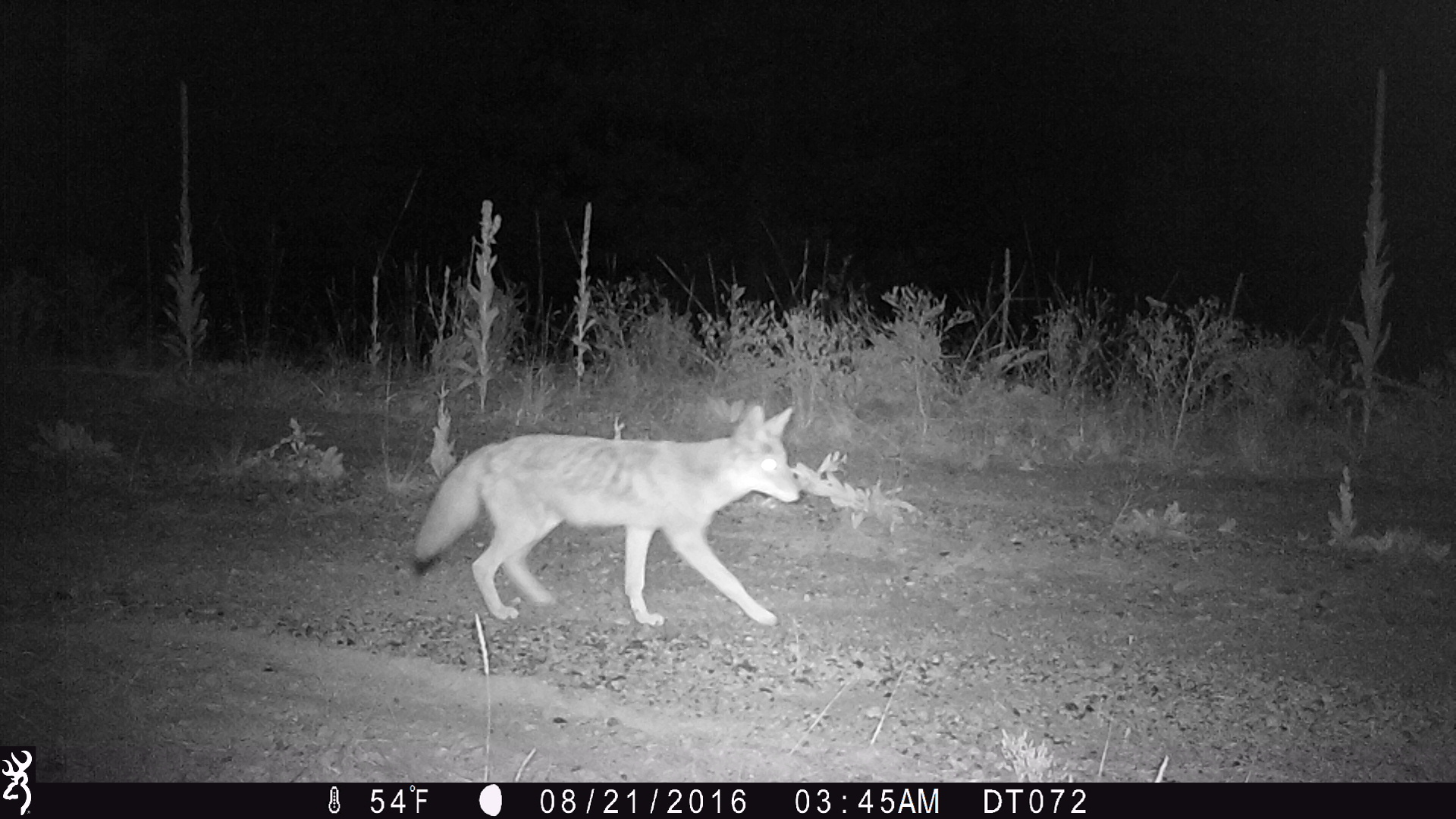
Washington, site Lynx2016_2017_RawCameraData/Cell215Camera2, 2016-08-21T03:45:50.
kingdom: Animalia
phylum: Chordata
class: Mammalia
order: Carnivora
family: Canidae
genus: Canis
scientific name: Canis latrans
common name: coyote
Canis latrans (coyote). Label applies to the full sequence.